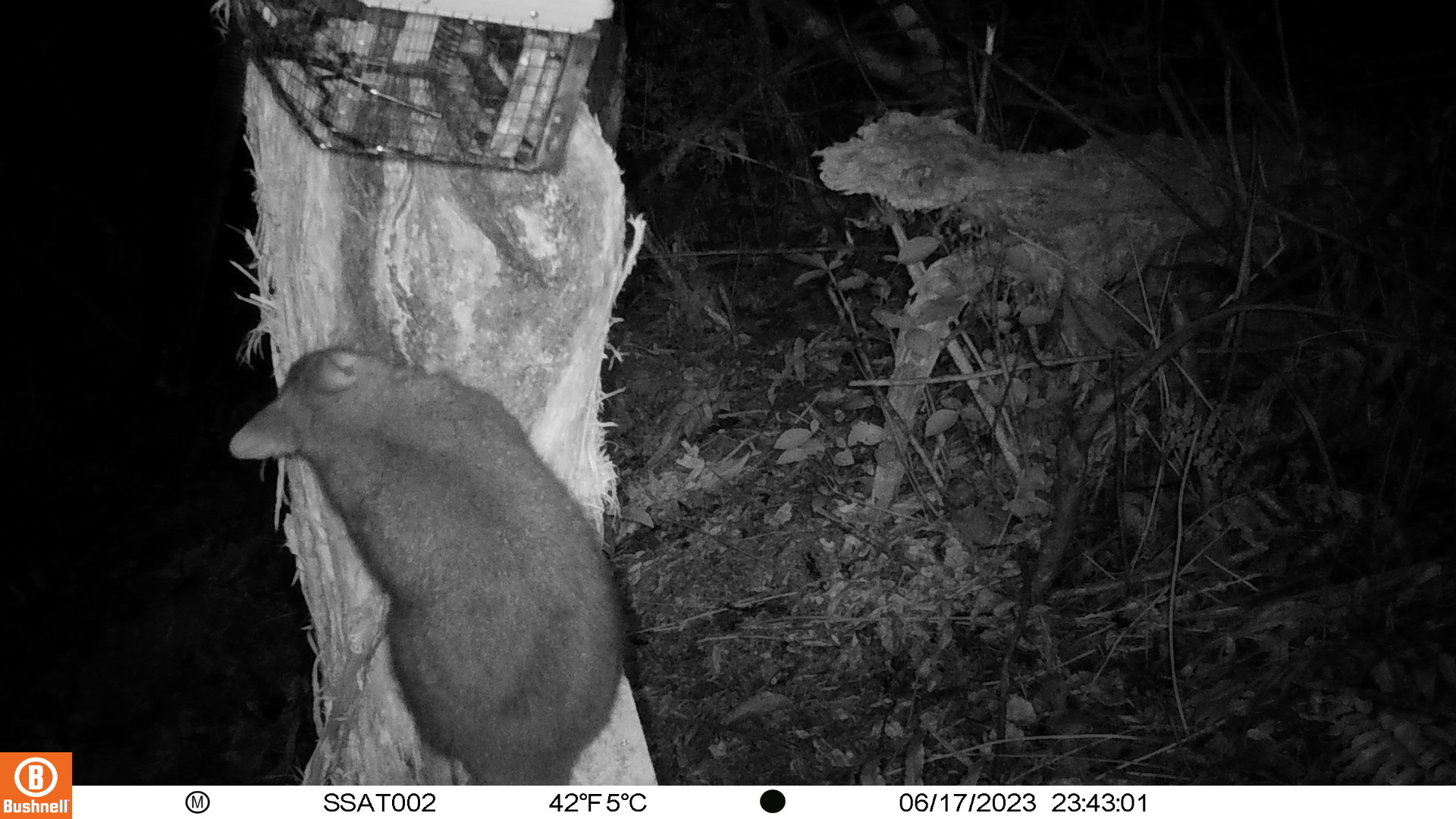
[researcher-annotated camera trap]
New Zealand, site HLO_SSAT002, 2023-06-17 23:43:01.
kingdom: Animalia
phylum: Chordata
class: Mammalia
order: Diprotodontia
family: Phalangeridae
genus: Trichosurus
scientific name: Trichosurus vulpecula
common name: common brushtail possum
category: possum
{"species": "possum (common brushtail possum) (Trichosurus vulpecula)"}